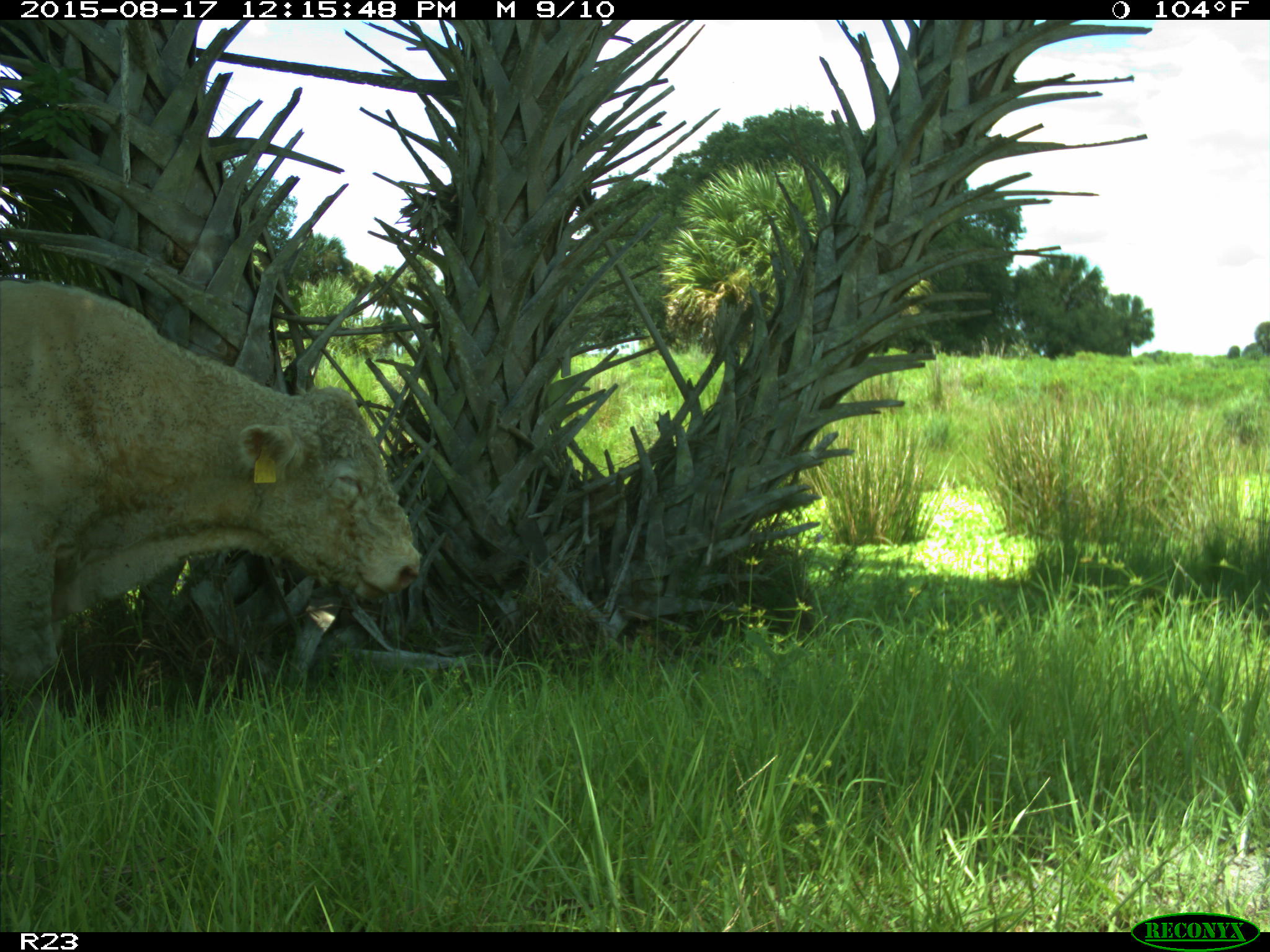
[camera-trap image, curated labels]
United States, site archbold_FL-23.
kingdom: Animalia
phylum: Chordata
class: Mammalia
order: Artiodactyla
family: Bovidae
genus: Bos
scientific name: Bos taurus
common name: domestic cow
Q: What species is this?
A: Bos taurus (domestic cow).